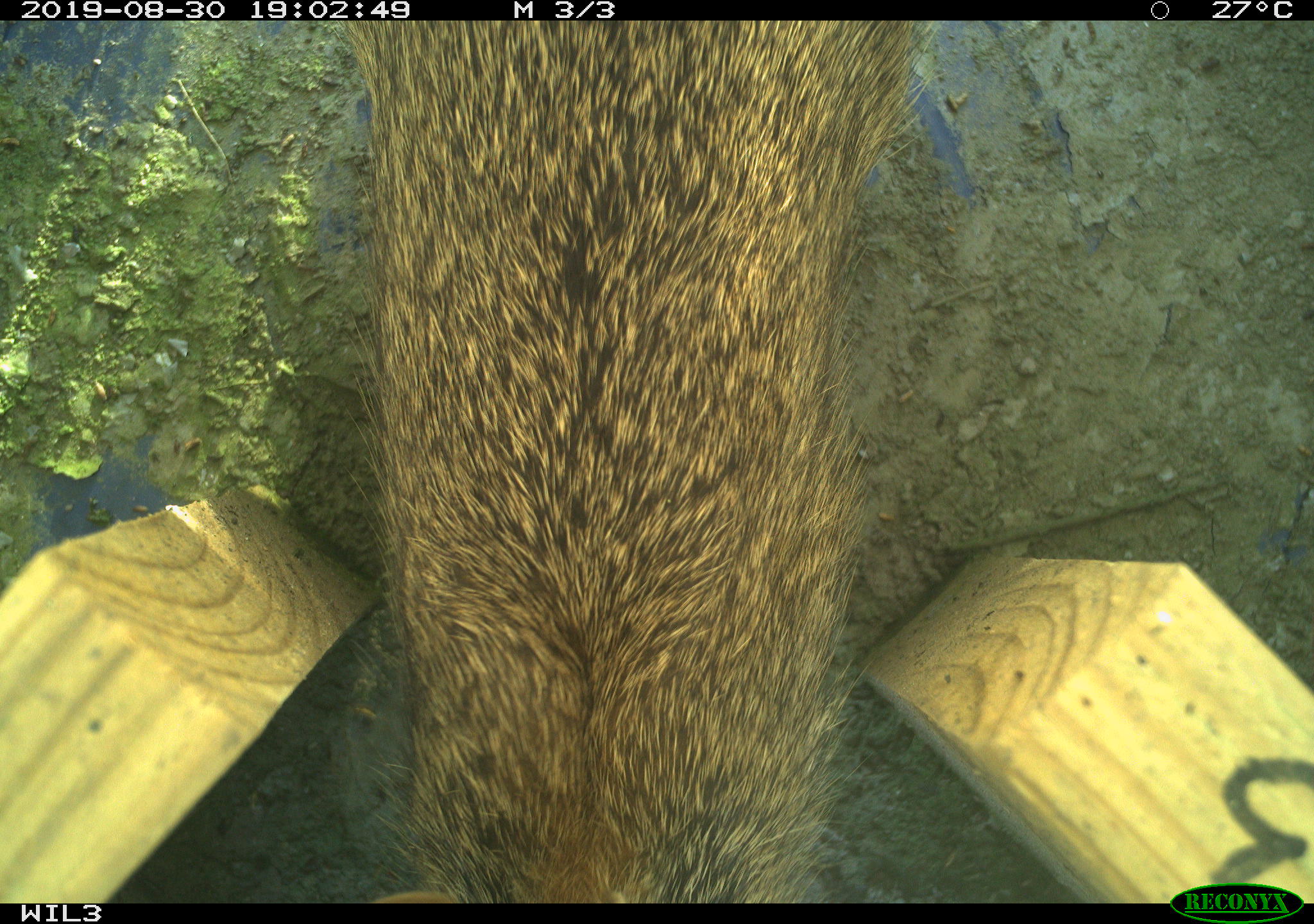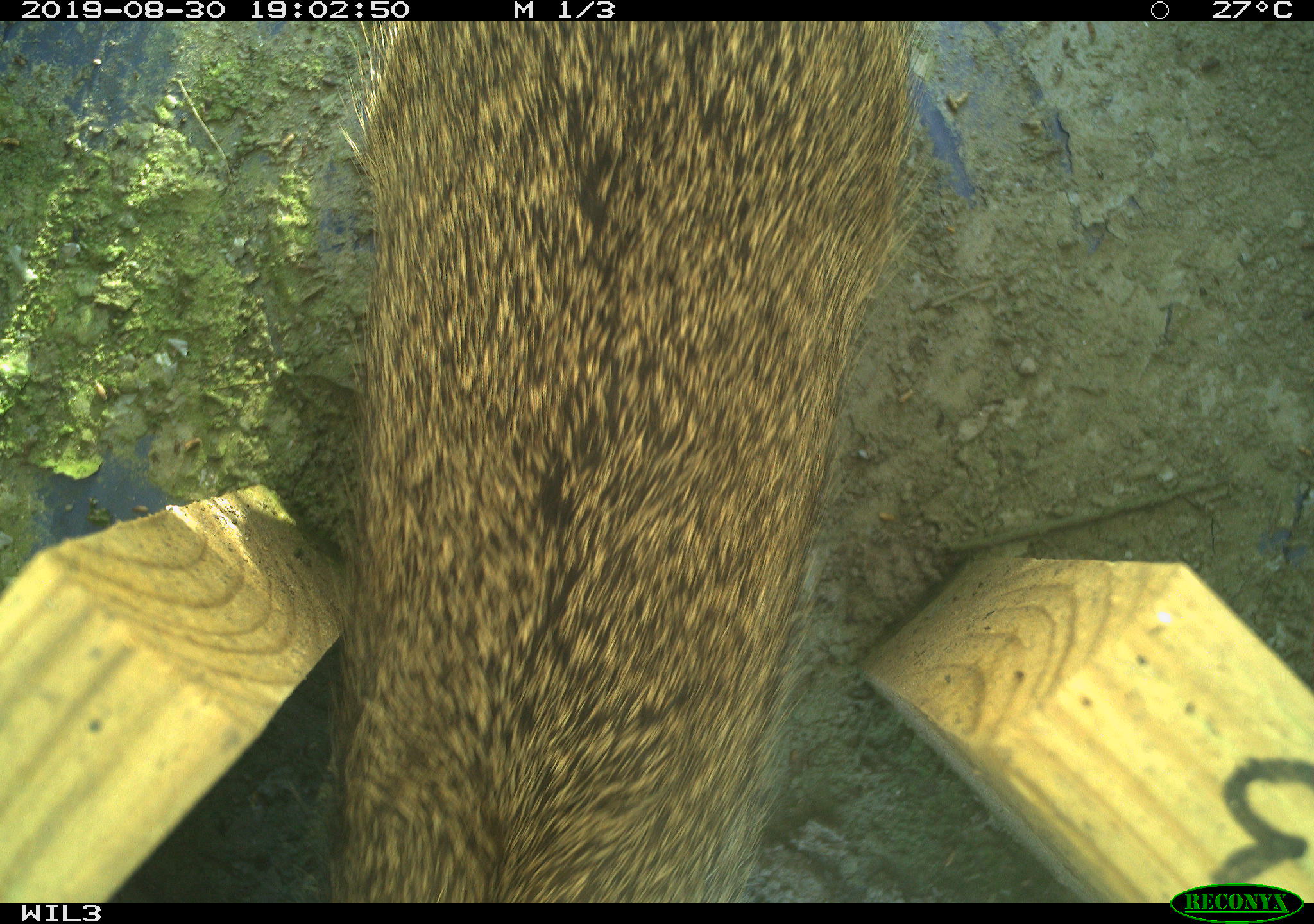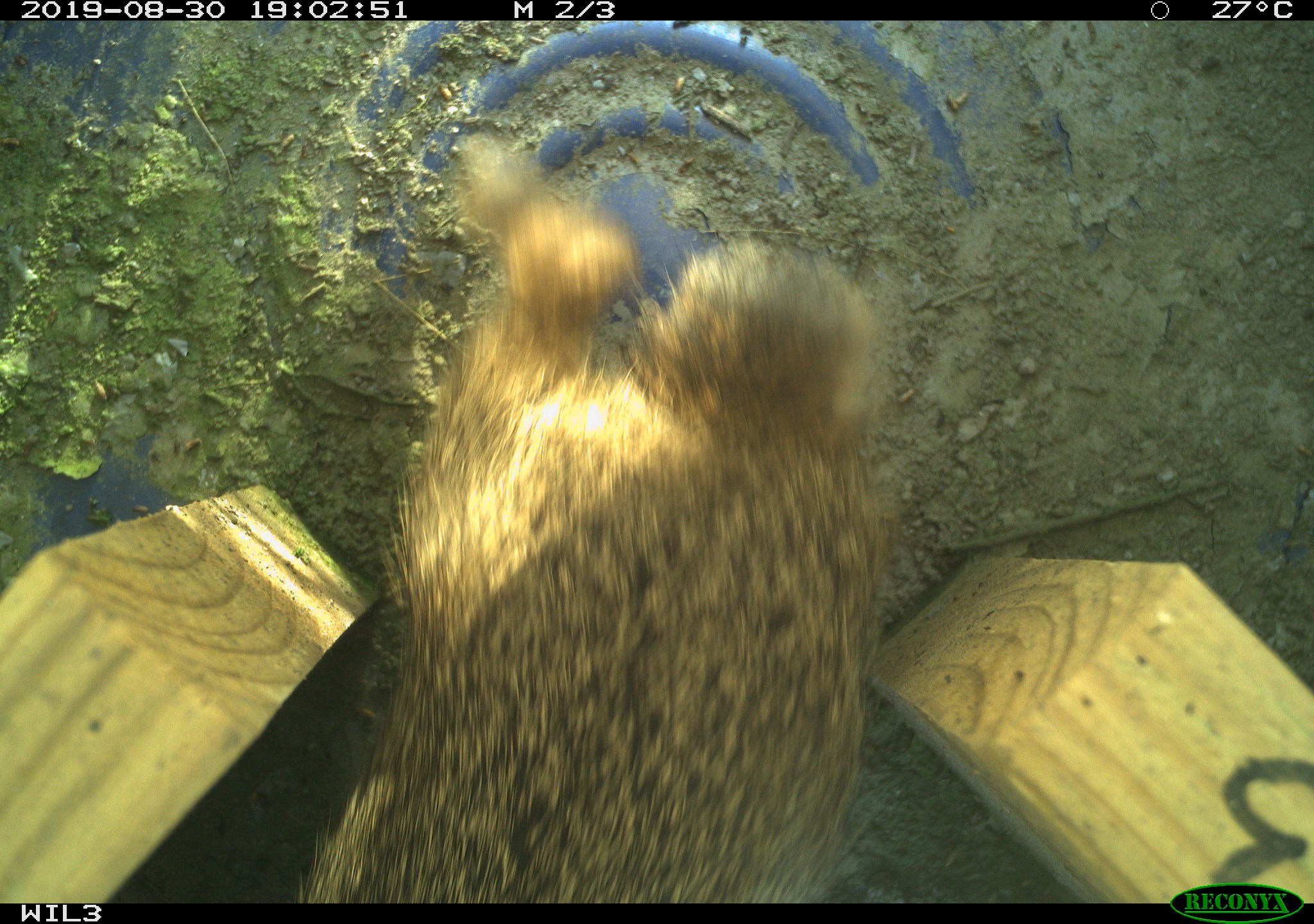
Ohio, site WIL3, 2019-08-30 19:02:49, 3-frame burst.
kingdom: Animalia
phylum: Chordata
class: Mammalia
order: Lagomorpha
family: Leporidae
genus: Sylvilagus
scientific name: Sylvilagus floridanus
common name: eastern cottontail